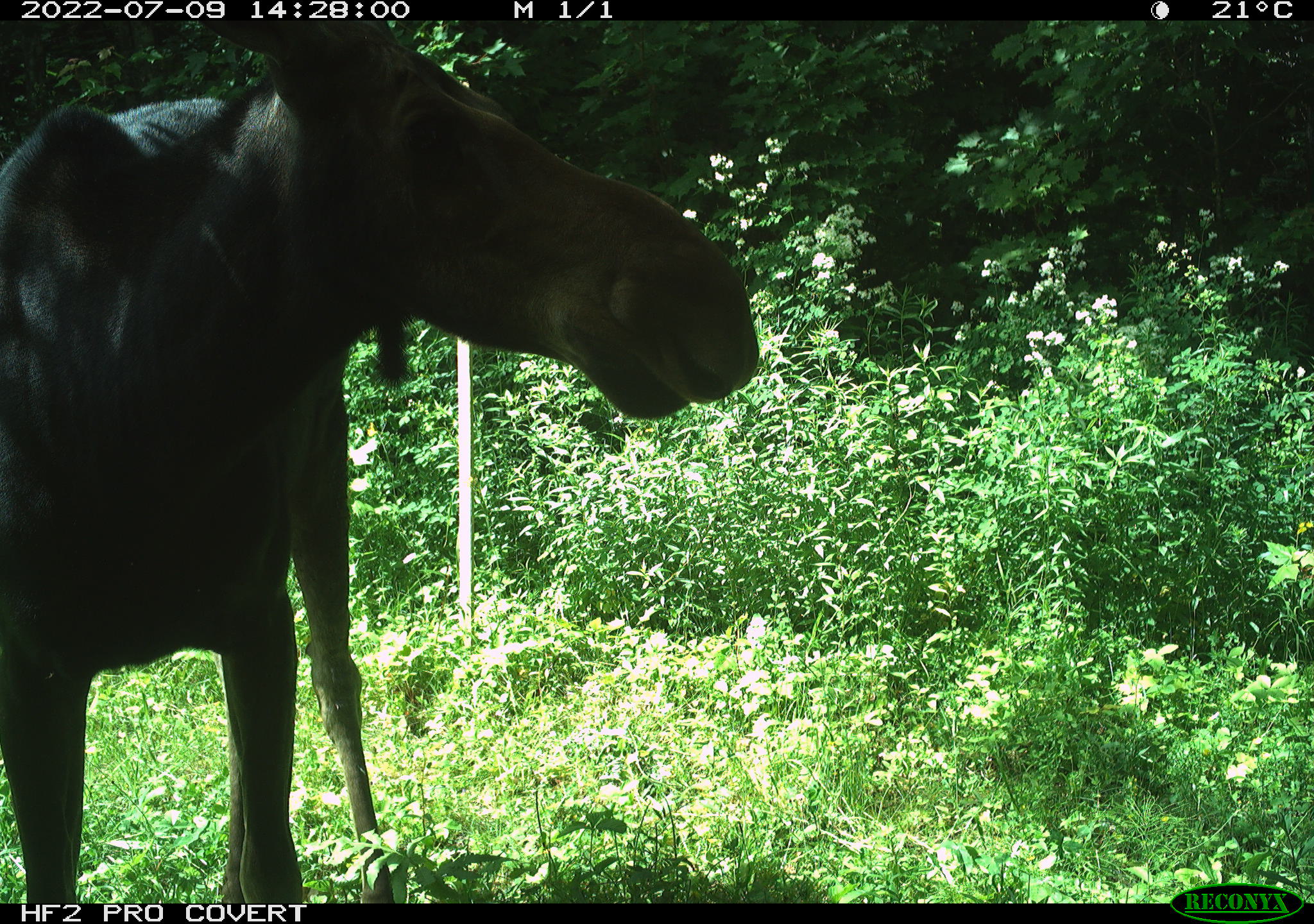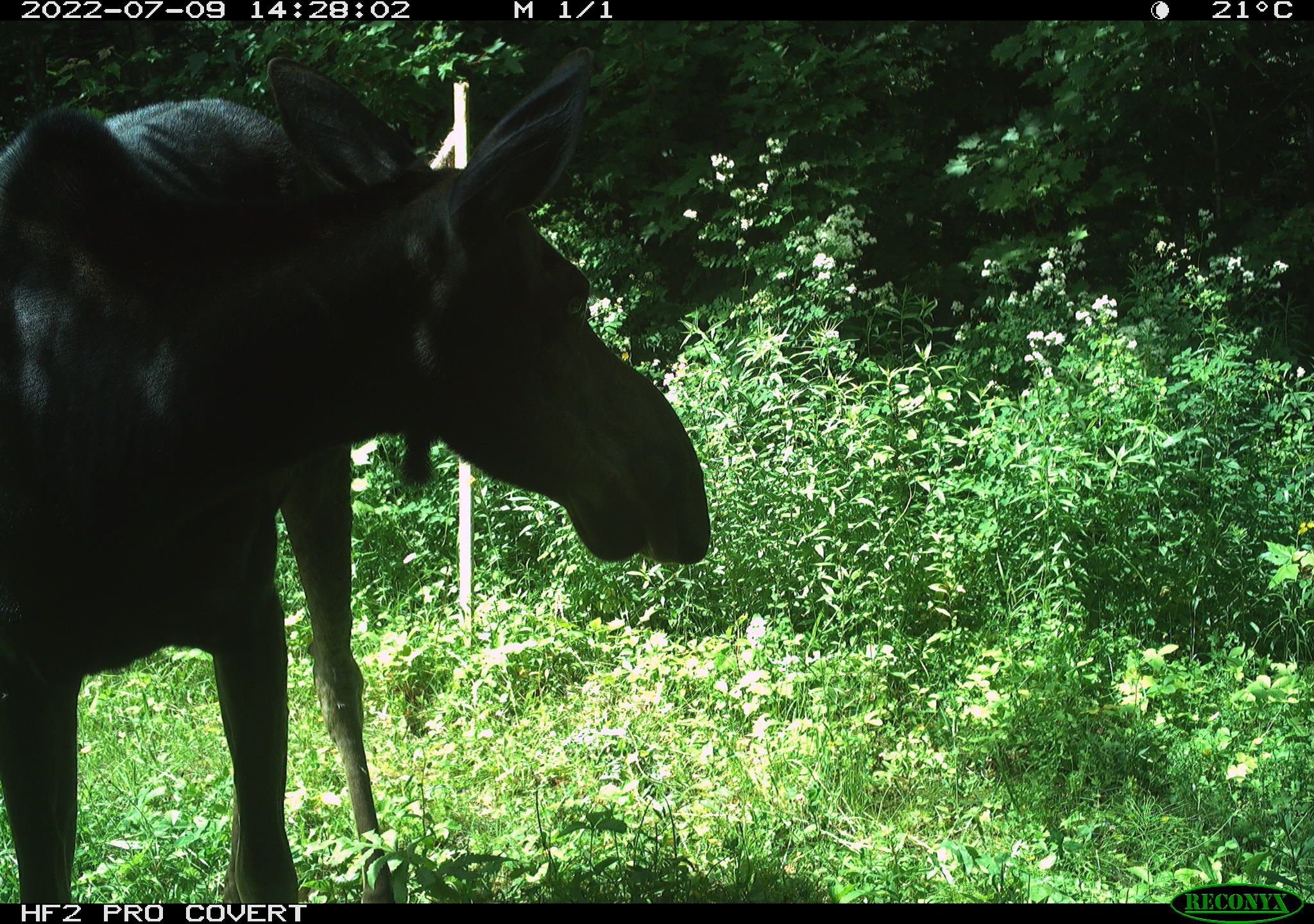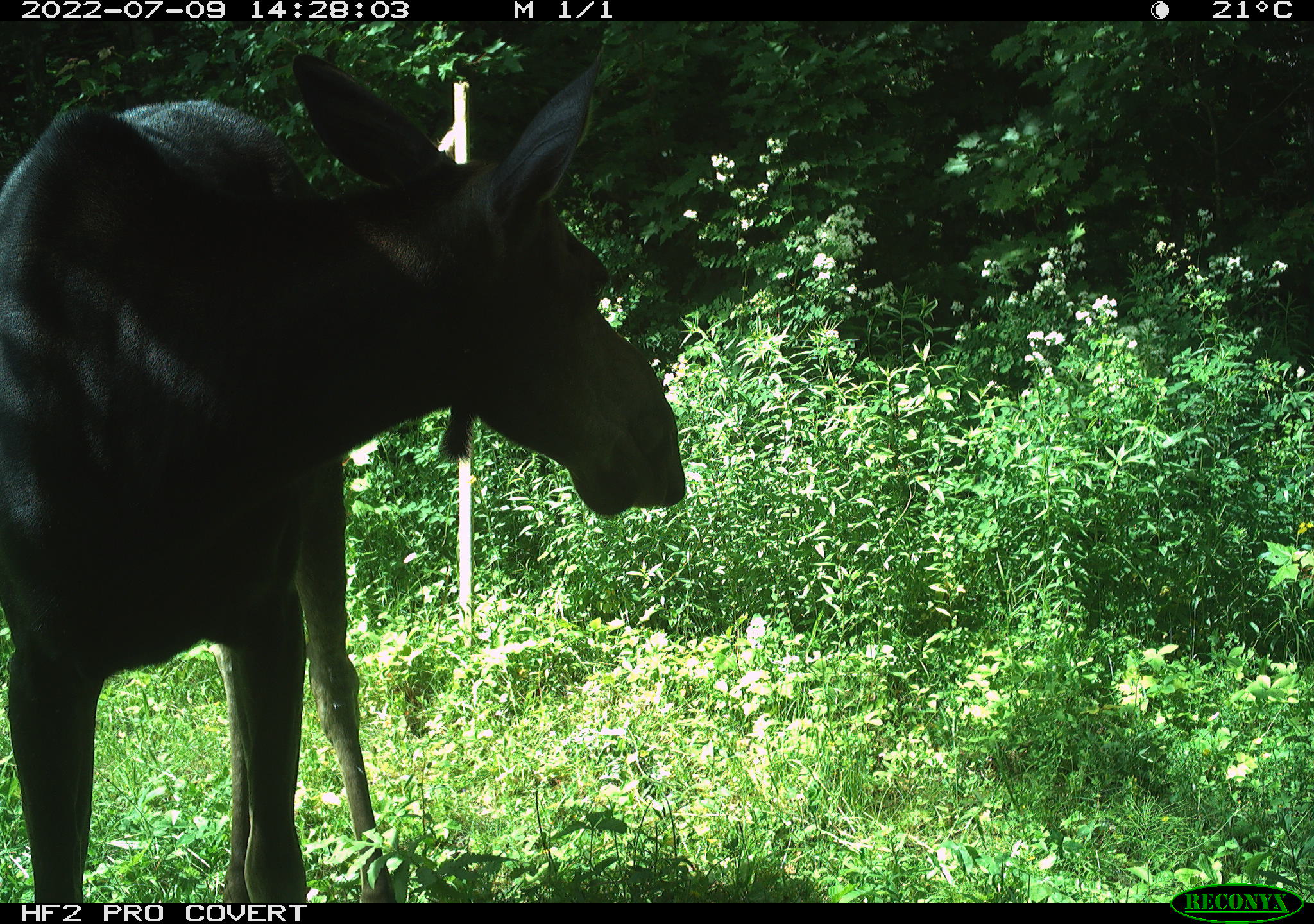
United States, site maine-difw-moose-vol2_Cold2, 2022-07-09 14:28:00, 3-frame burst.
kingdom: Animalia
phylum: Chordata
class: Mammalia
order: Artiodactyla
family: Cervidae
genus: Alces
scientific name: Alces alces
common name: moose